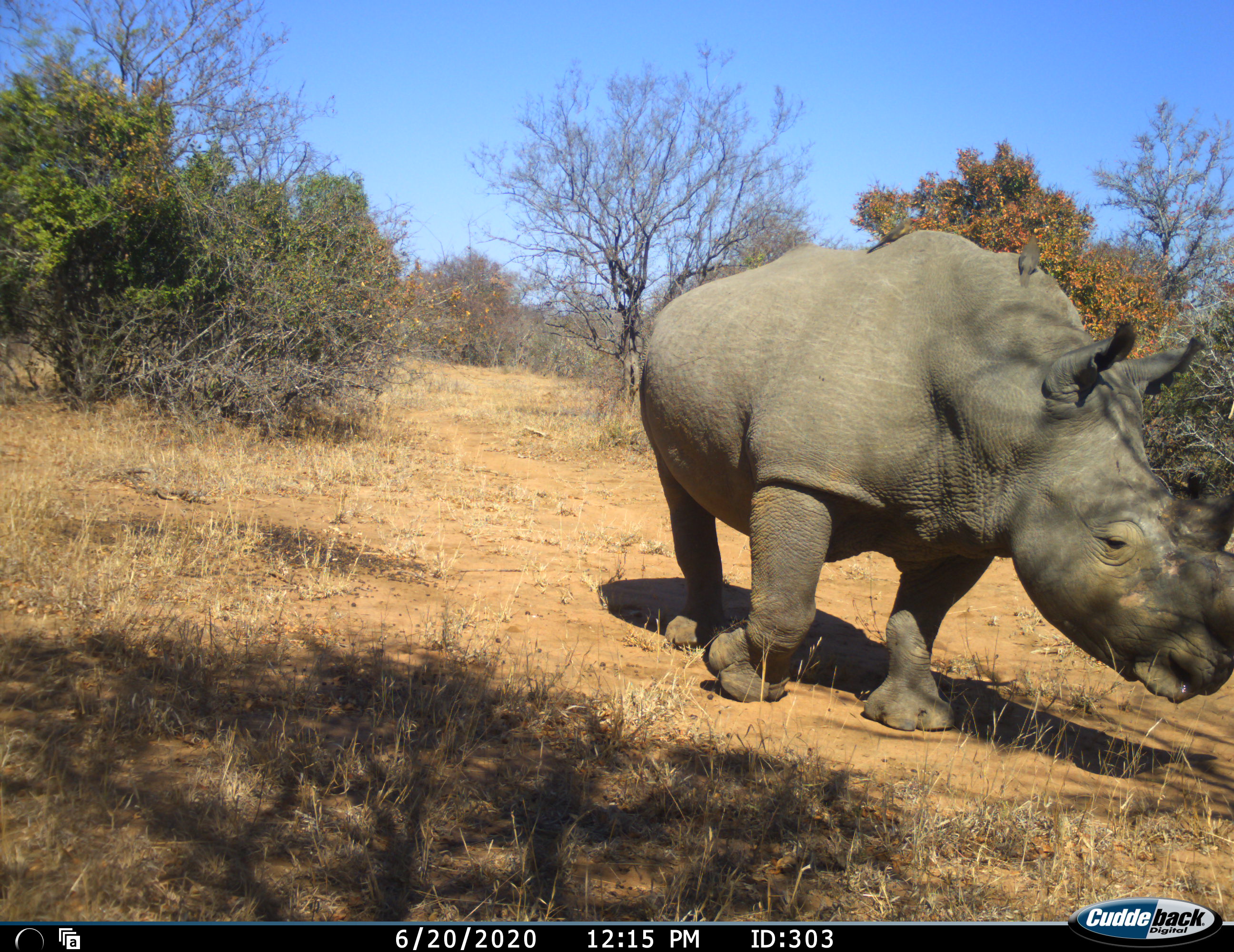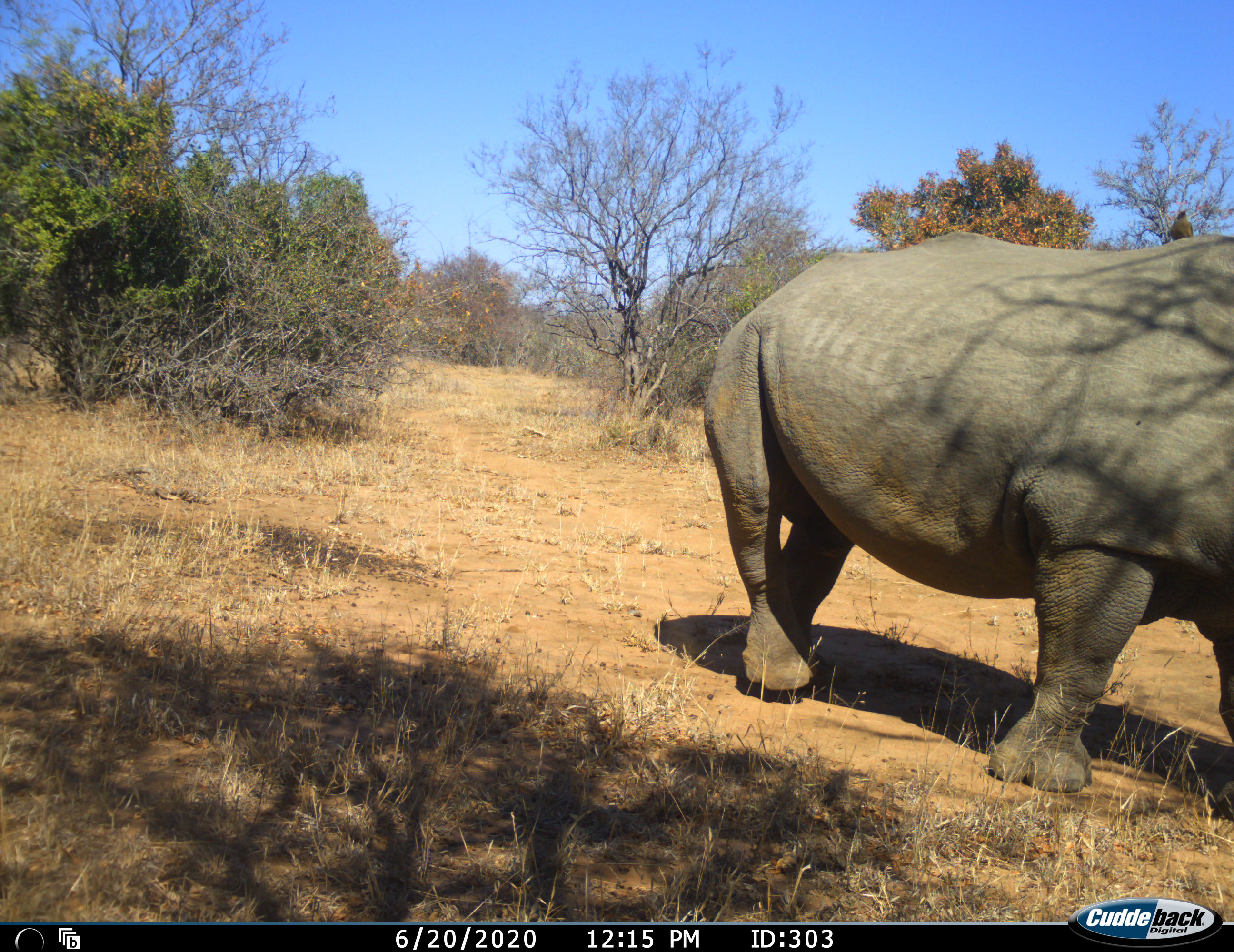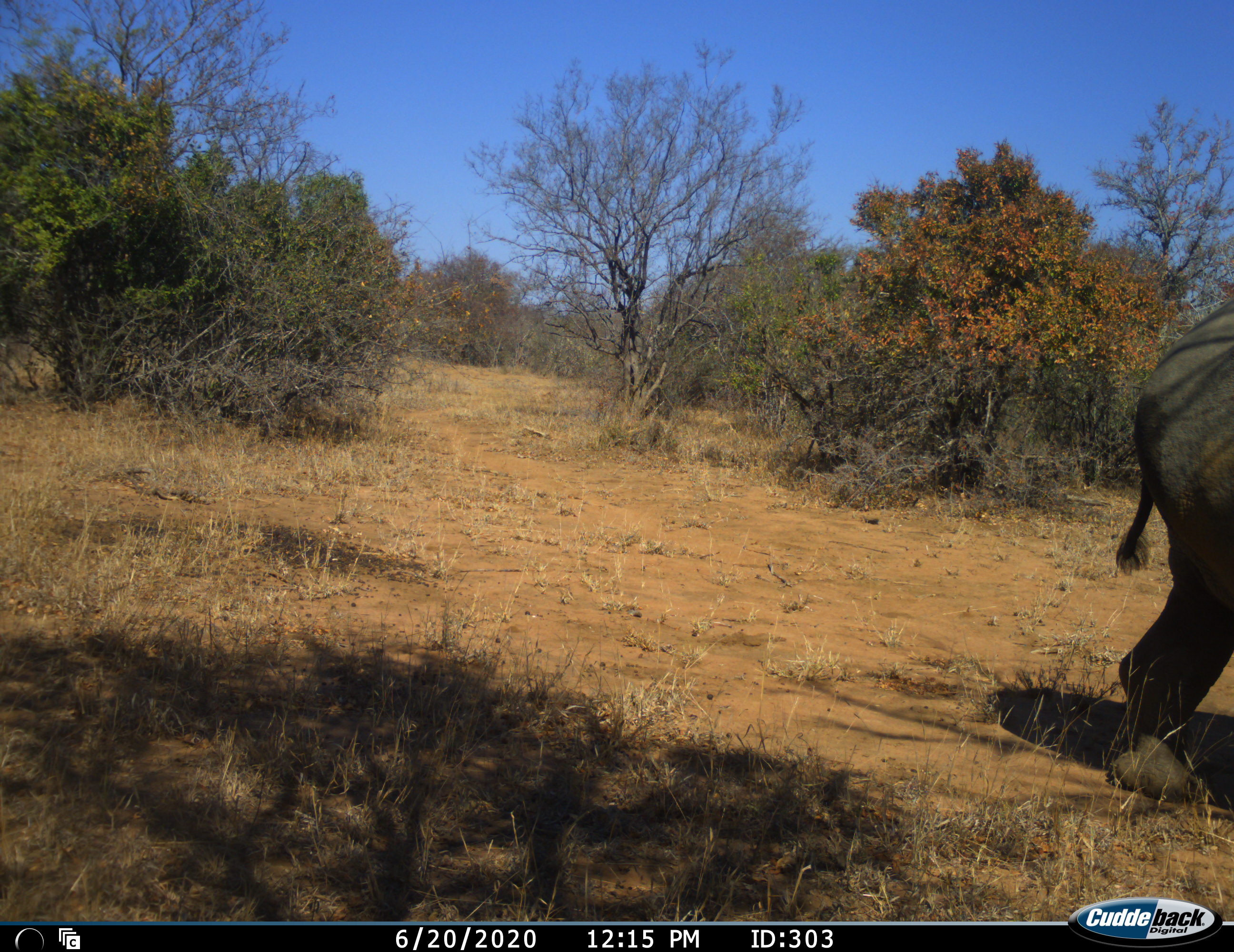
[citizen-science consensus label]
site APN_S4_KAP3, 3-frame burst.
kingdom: Animalia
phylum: Chordata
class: Mammalia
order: Perissodactyla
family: Rhinocerotidae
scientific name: Rhinocerotidae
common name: unknown rhinoceros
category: rhinocerosunknown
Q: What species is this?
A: Rhinocerosunknown (unknown rhinoceros) (Rhinocerotidae).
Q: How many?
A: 1.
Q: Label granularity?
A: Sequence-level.